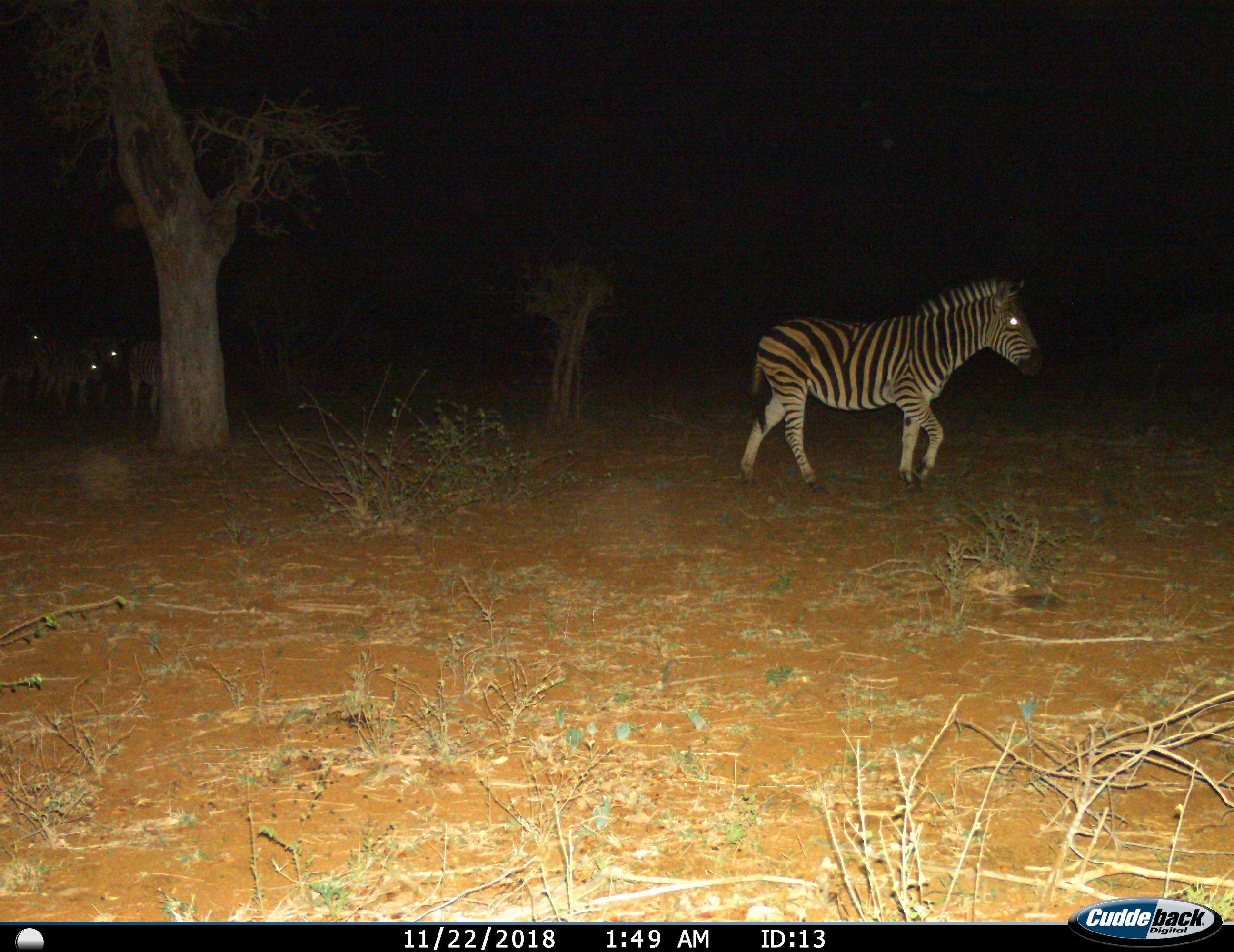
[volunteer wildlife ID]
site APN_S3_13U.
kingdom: Animalia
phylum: Chordata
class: Mammalia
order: Perissodactyla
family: Equidae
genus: Equus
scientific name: Equus quagga burchellii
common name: burchell's zebra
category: zebraburchells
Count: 5.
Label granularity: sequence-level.